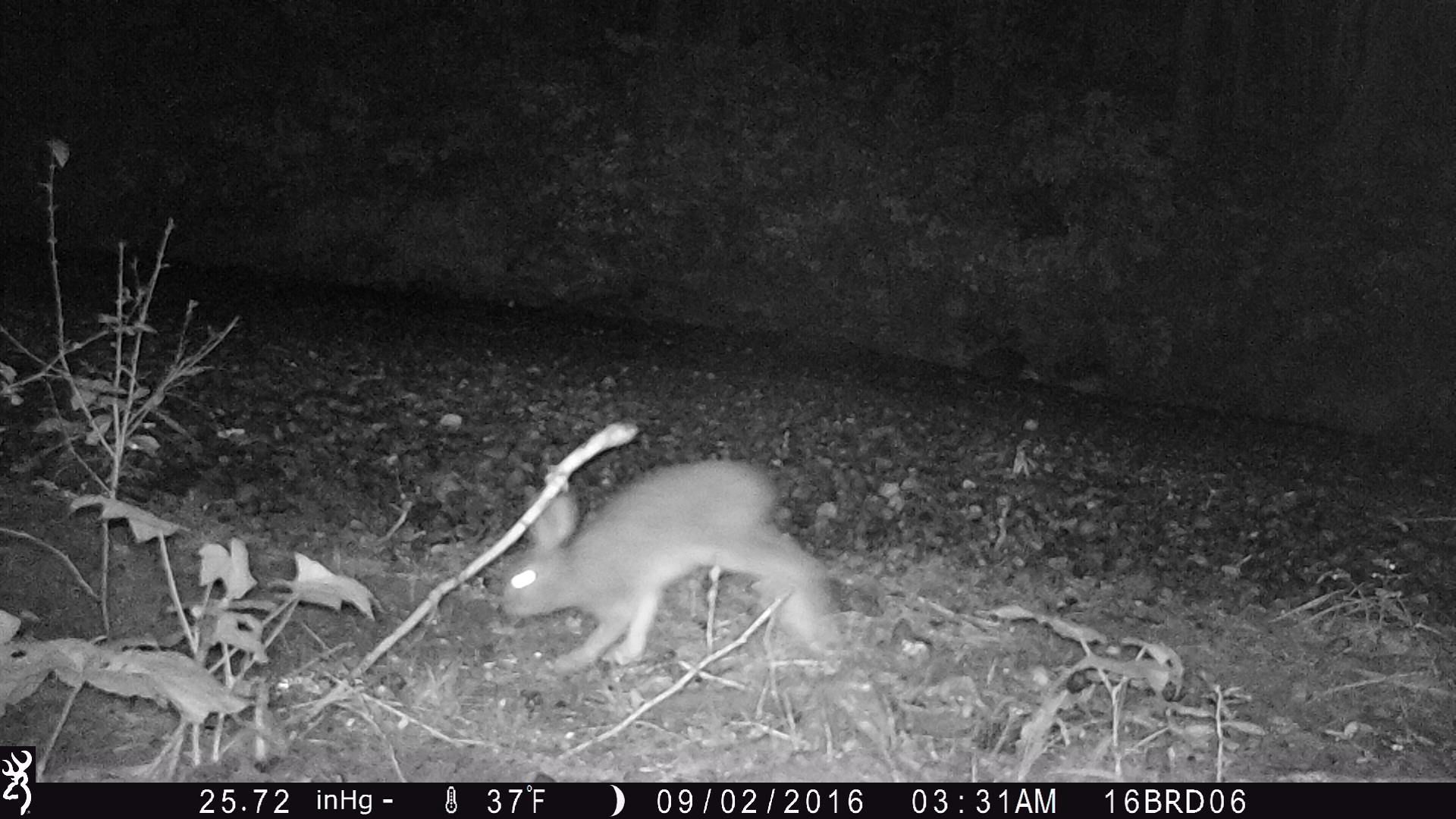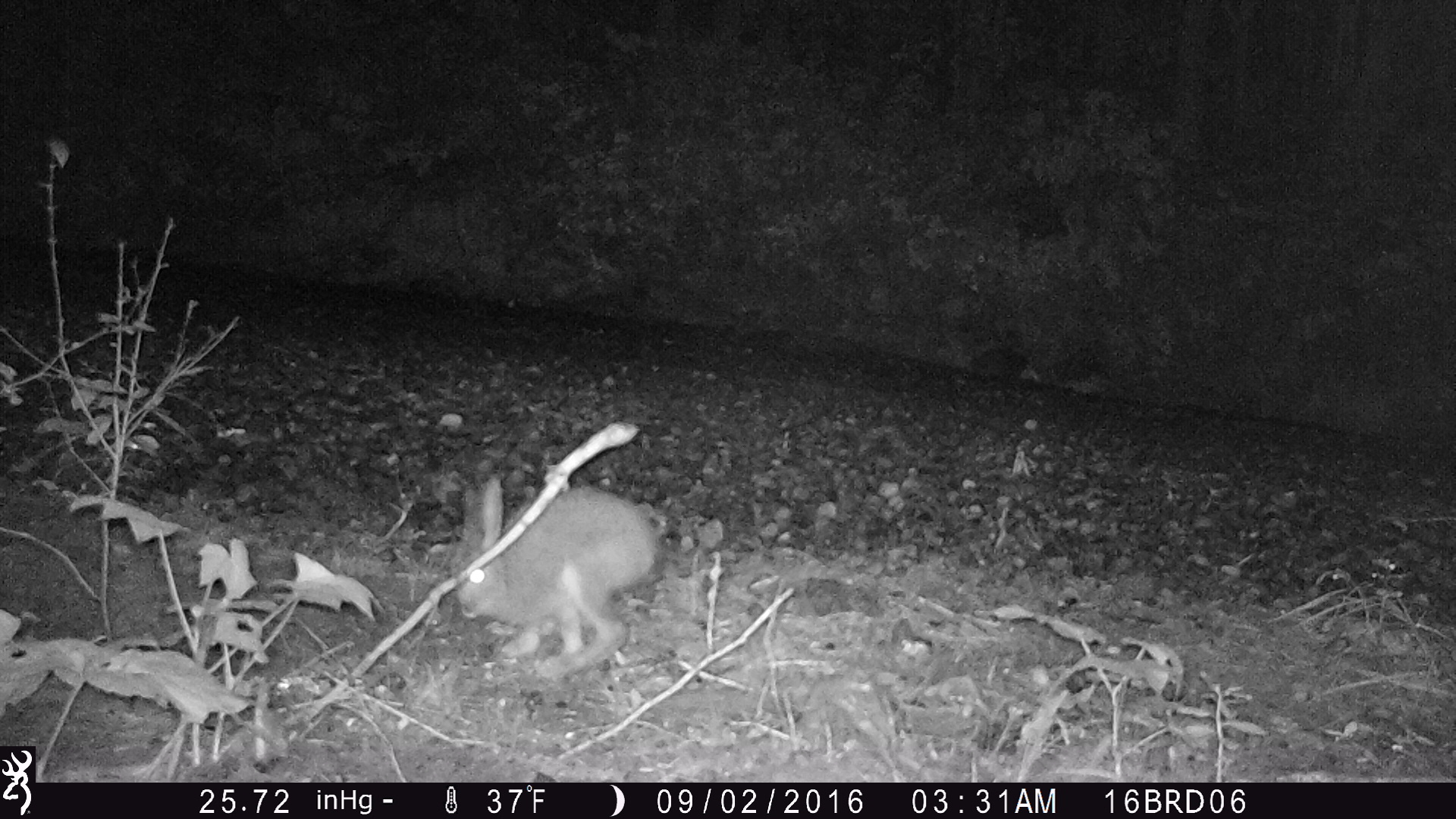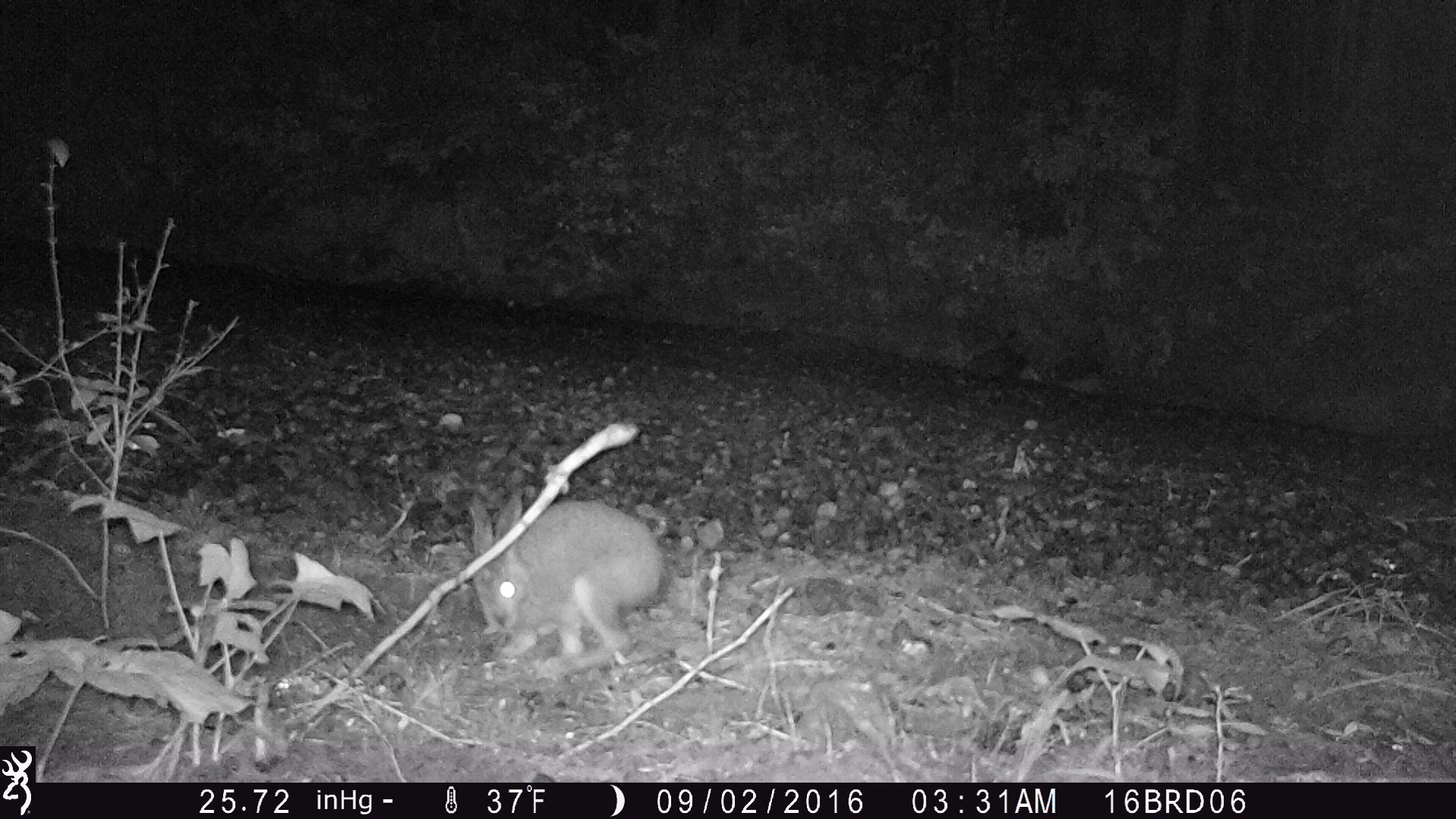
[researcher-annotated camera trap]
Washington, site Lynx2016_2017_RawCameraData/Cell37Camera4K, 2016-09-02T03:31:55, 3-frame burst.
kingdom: Animalia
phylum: Chordata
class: Mammalia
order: Lagomorpha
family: Leporidae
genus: Lepus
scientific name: Lepus americanus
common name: snowshoe hare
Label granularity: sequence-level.